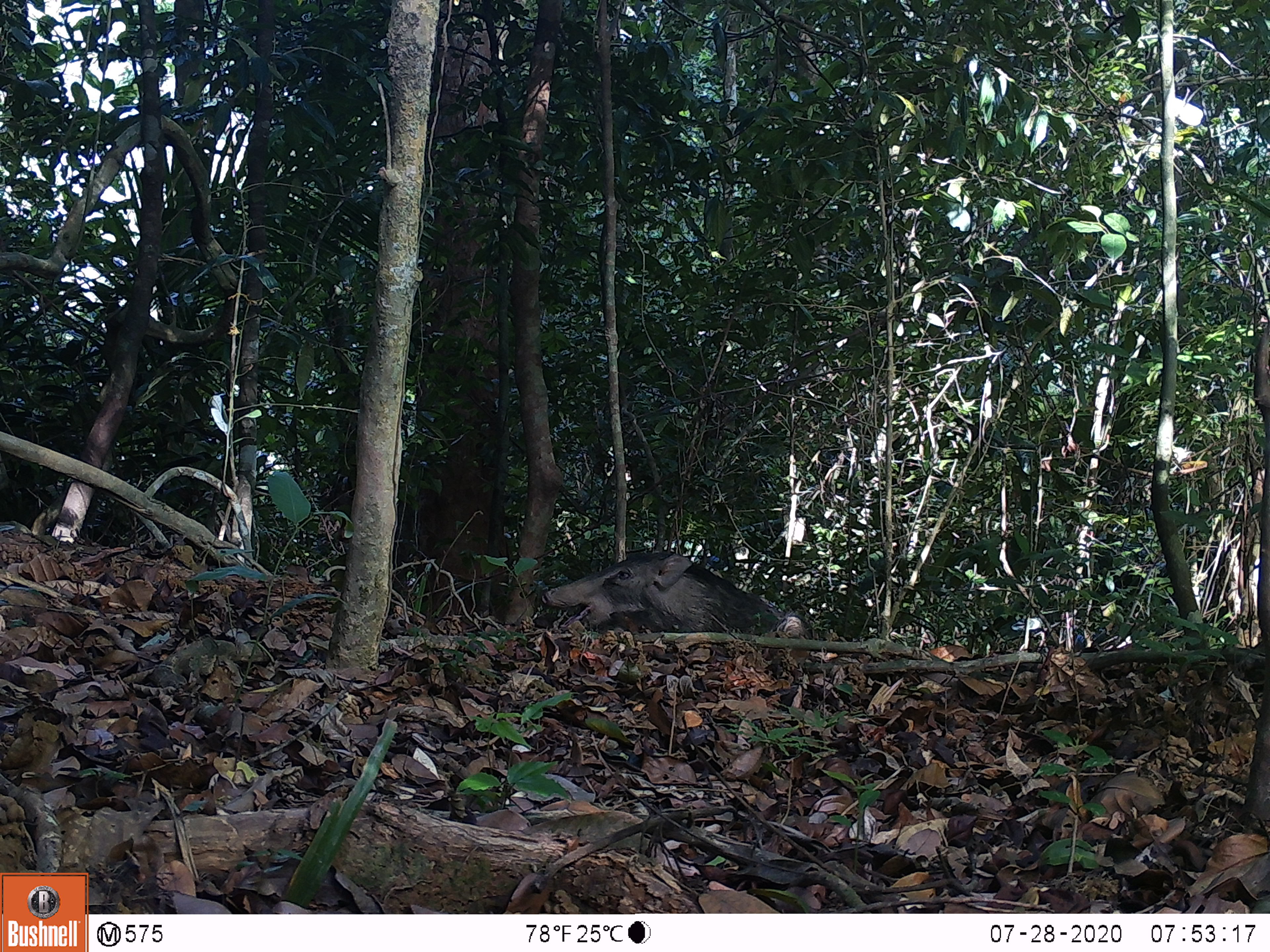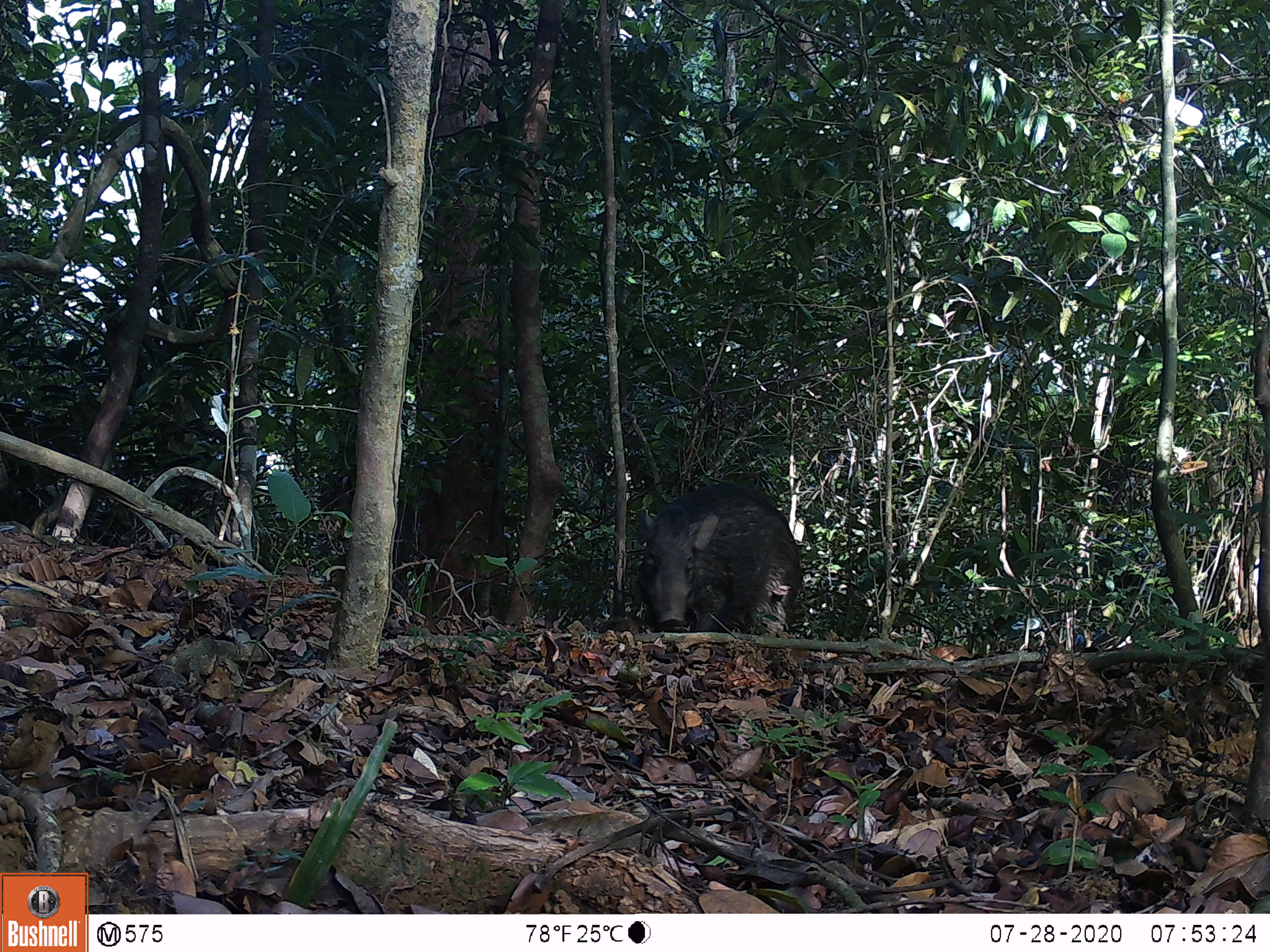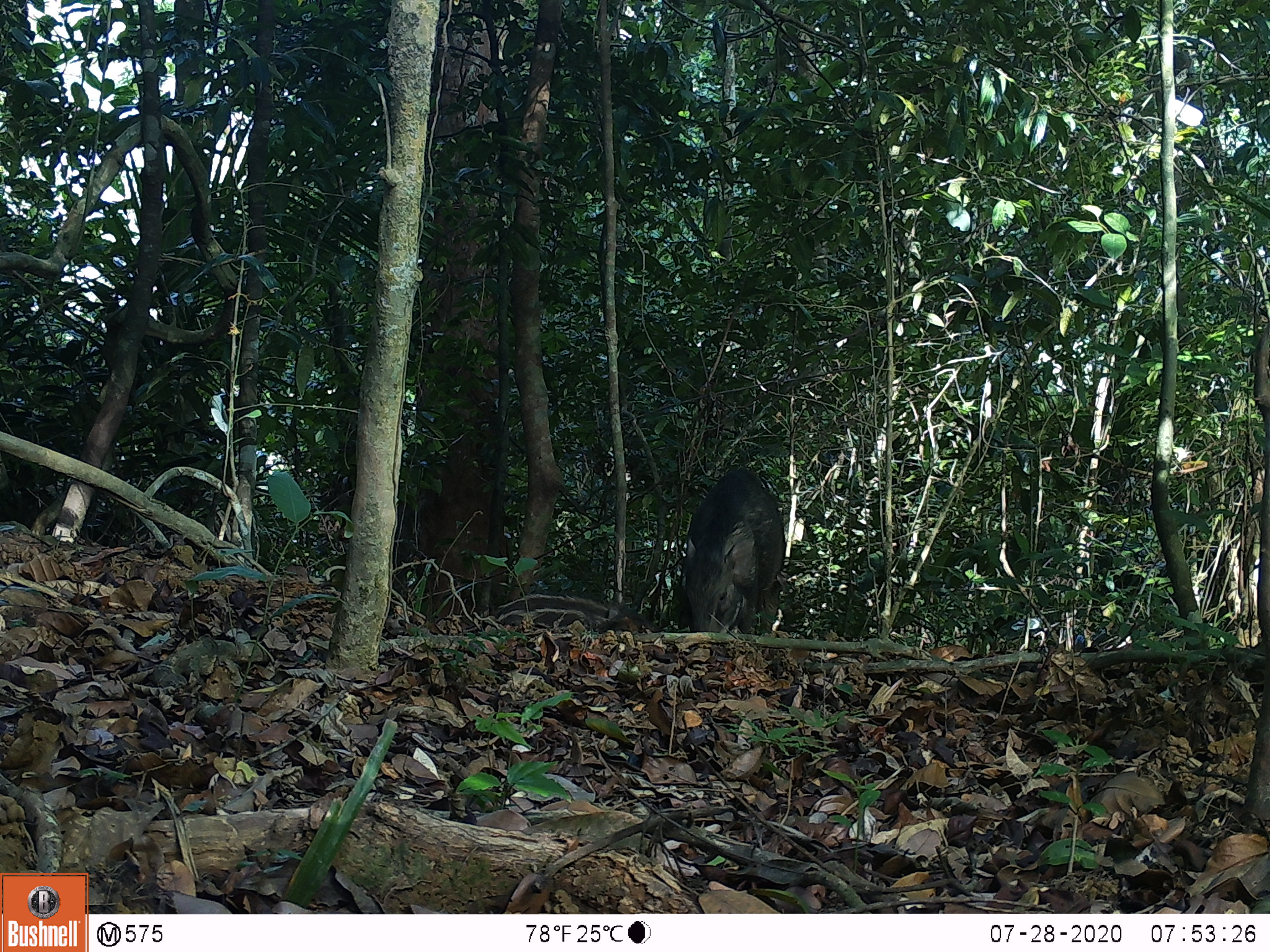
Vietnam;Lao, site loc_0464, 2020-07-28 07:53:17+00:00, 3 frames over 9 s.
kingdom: Animalia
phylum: Chordata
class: Mammalia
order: Artiodactyla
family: Suidae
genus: Sus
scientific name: Sus scrofa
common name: eurasian wild pig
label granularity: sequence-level